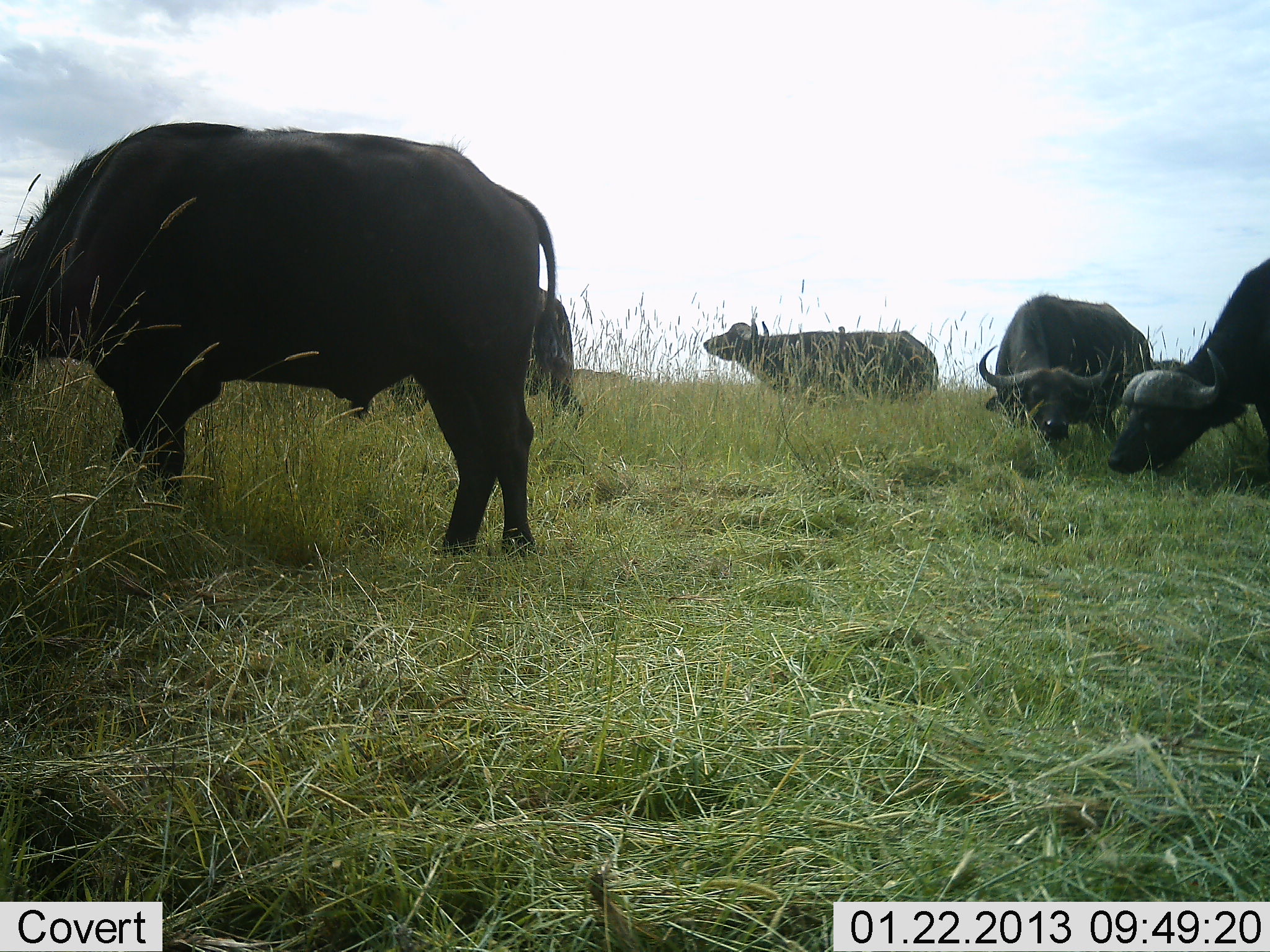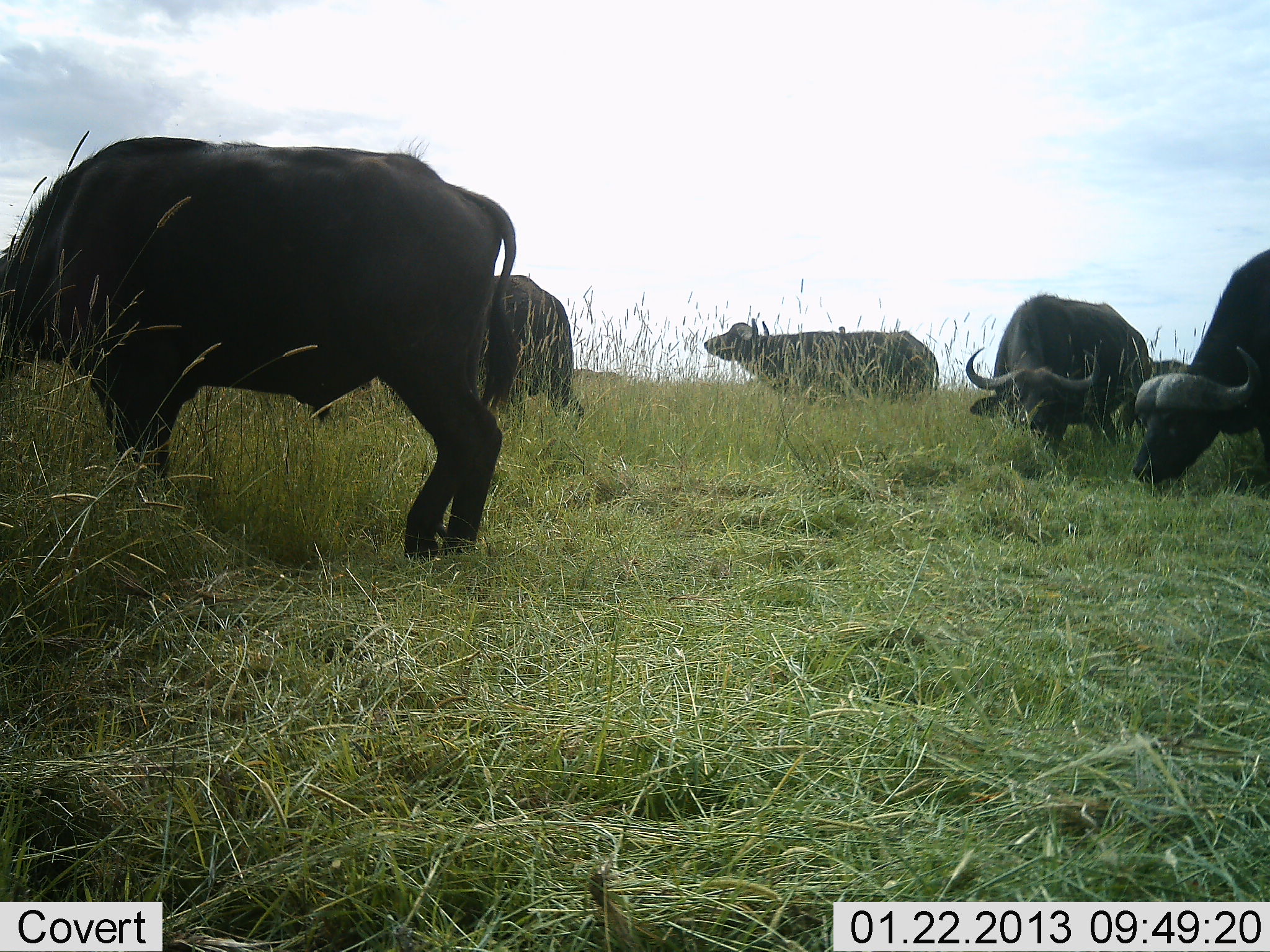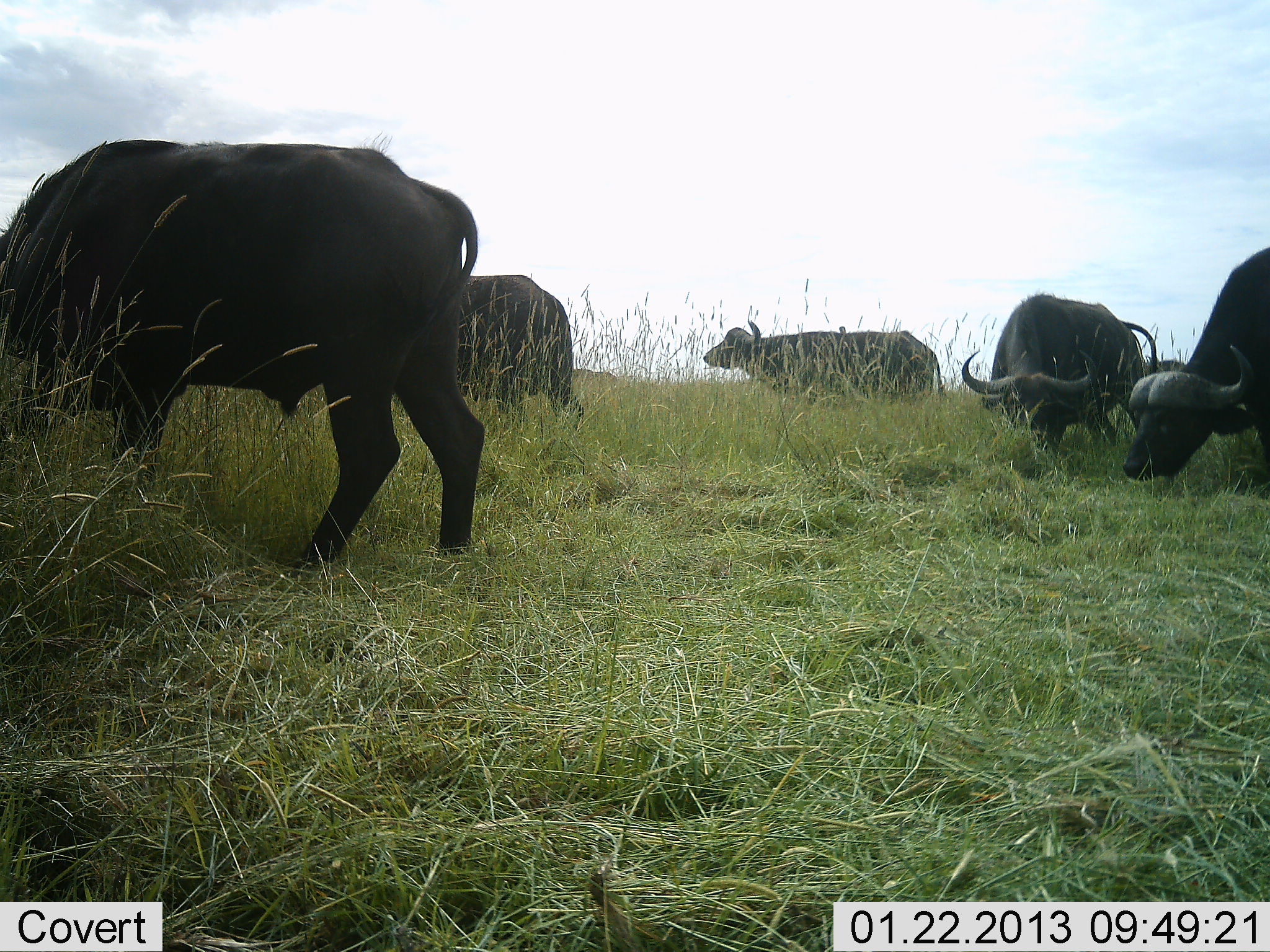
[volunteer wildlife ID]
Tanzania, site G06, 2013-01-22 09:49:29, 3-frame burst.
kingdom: Animalia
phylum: Chordata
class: Mammalia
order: Artiodactyla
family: Bovidae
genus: Syncerus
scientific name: Syncerus caffer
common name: cape buffalo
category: buffalo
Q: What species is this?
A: Buffalo (cape buffalo) (Syncerus caffer).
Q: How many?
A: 5.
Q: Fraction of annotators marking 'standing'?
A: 48%.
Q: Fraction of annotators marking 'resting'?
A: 0%.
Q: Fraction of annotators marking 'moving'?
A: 14%.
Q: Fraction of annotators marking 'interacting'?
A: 2%.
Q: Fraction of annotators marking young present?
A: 0%.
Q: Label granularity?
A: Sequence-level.